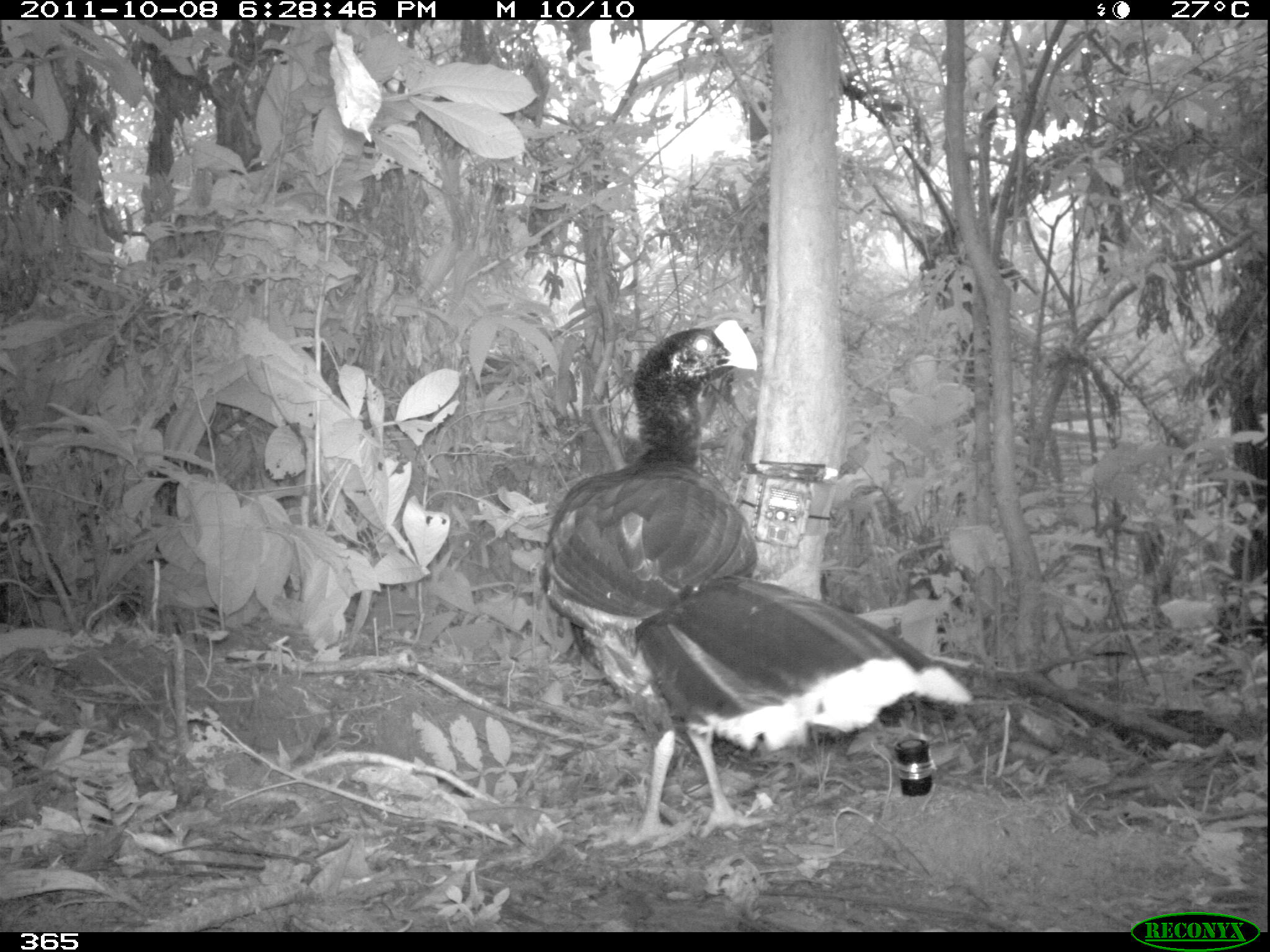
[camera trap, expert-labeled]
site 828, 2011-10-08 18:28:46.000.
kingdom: Animalia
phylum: Chordata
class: Aves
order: Galliformes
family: Cracidae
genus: Mitu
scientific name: Mitu tuberosum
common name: razor-billed curassow